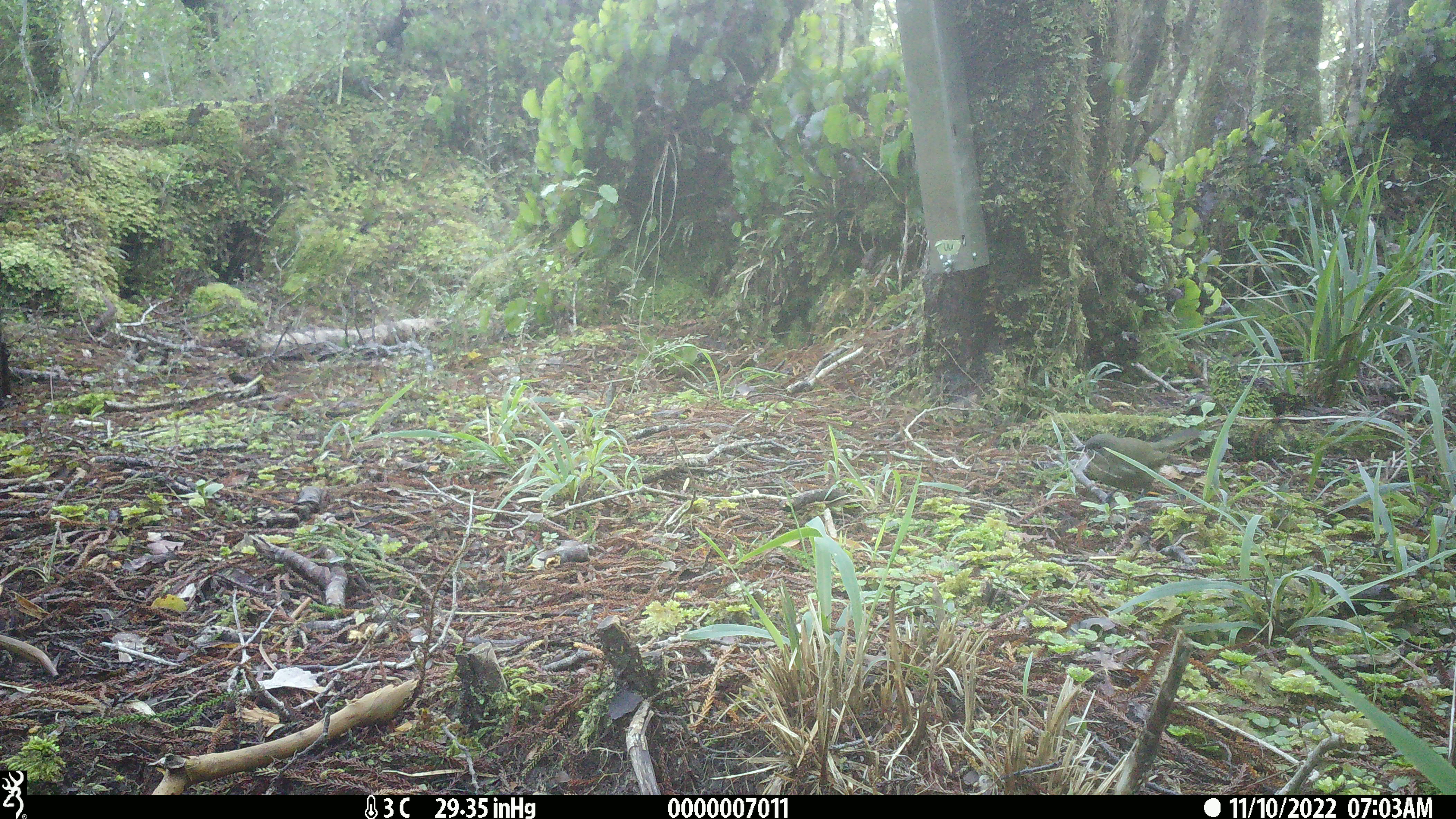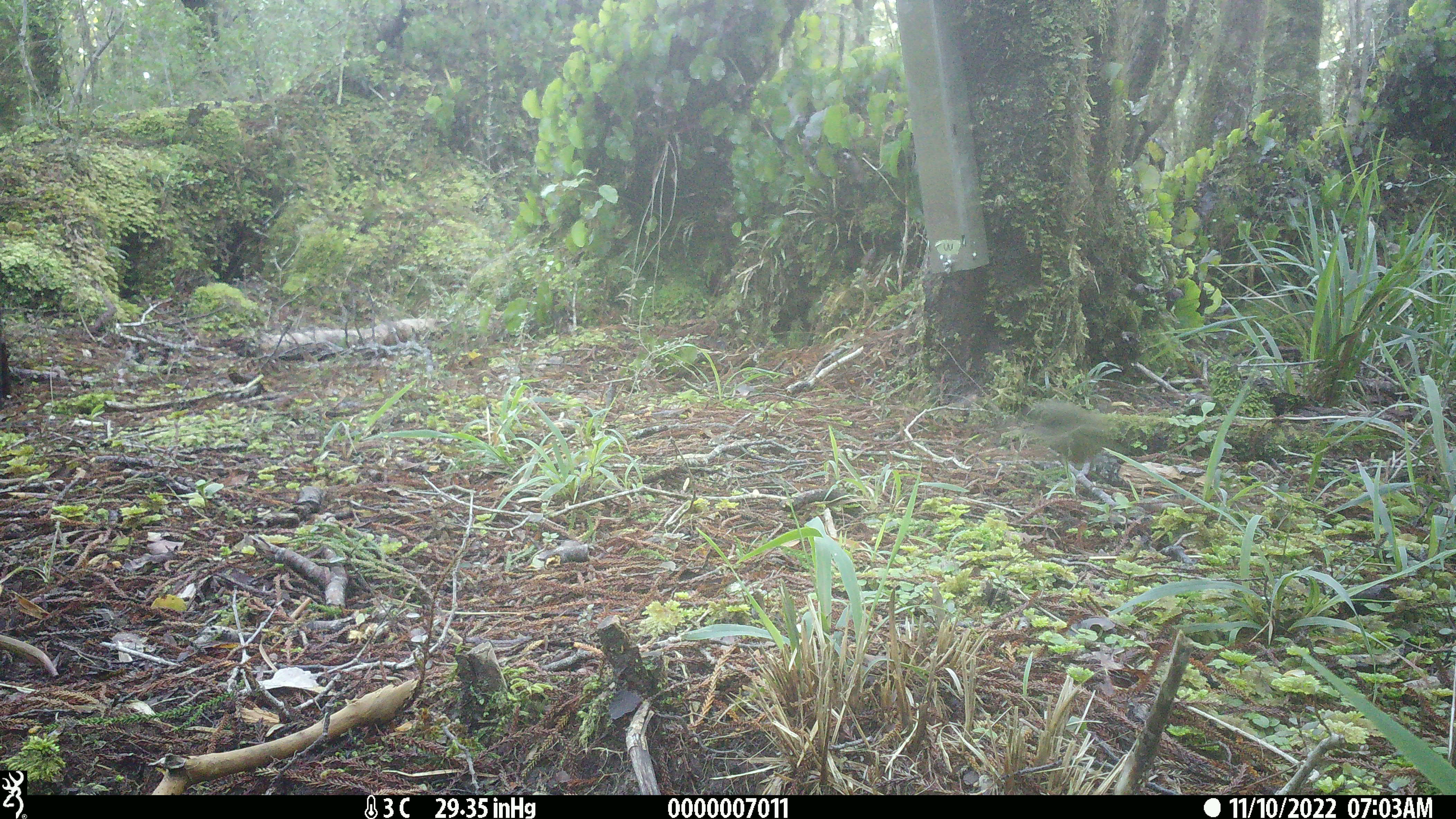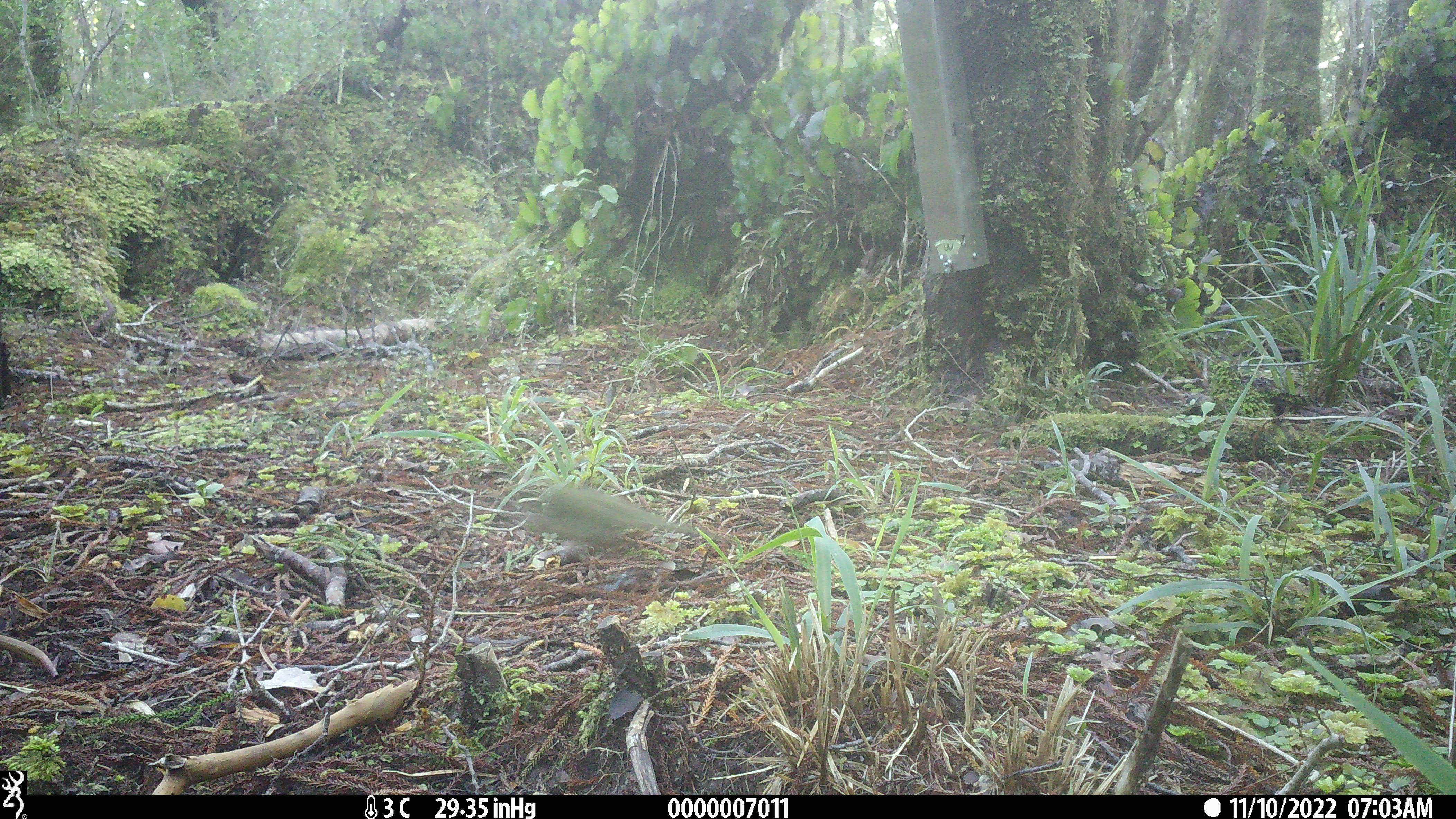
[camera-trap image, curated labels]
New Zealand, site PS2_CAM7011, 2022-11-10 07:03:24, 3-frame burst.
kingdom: Animalia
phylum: Chordata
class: Aves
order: Passeriformes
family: Meliphagidae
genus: Anthornis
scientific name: Anthornis melanura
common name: new zealand bellbird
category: bellbird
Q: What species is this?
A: Bellbird (new zealand bellbird) (Anthornis melanura).